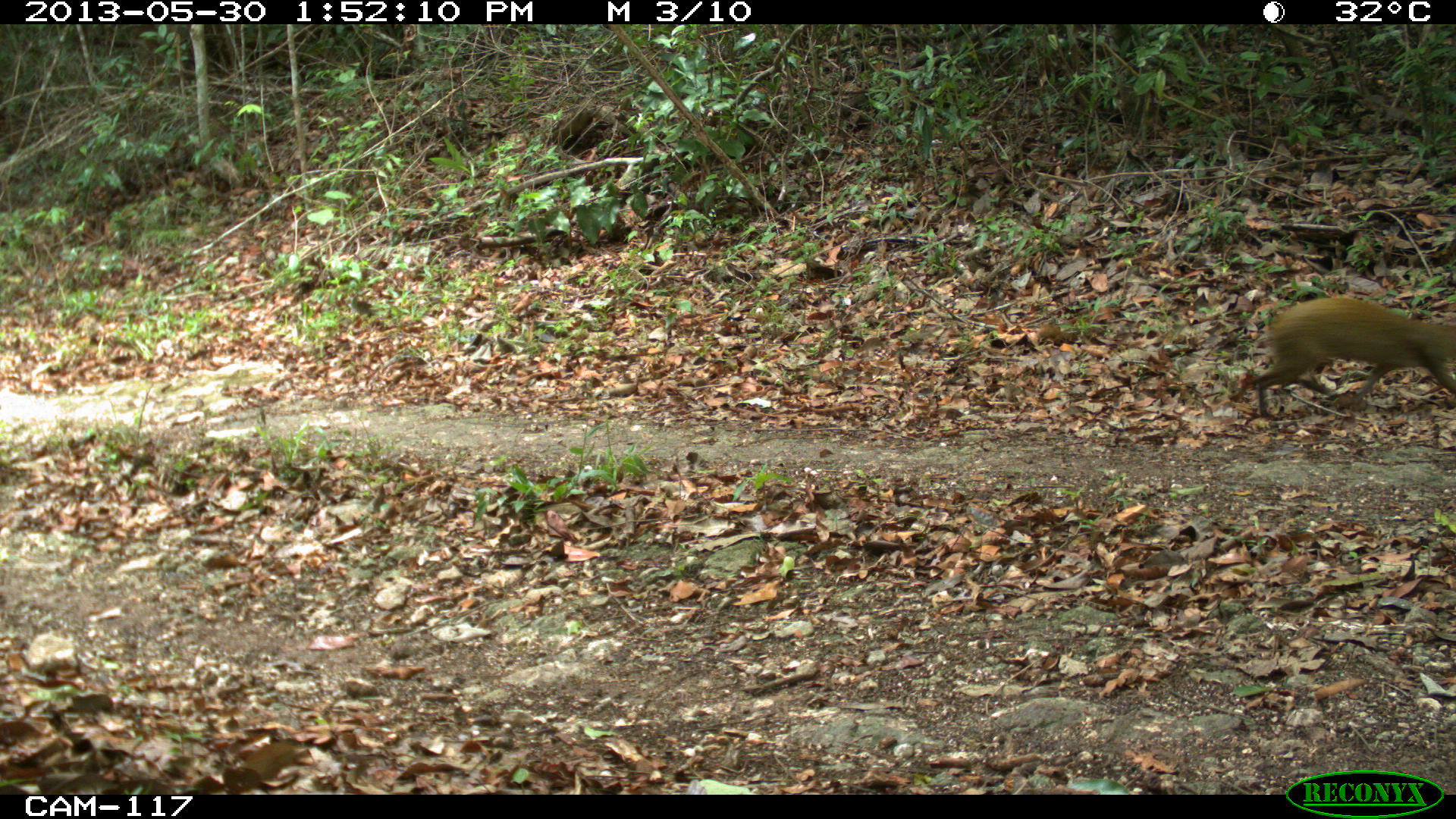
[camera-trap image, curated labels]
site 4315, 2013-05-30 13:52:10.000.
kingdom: Animalia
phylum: Chordata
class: Mammalia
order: Rodentia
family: Dasyproctidae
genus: Dasyprocta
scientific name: Dasyprocta punctata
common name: central american agouti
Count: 1.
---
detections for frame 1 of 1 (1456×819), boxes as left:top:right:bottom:
dasyprocta punctata: 1252:296:1456:419